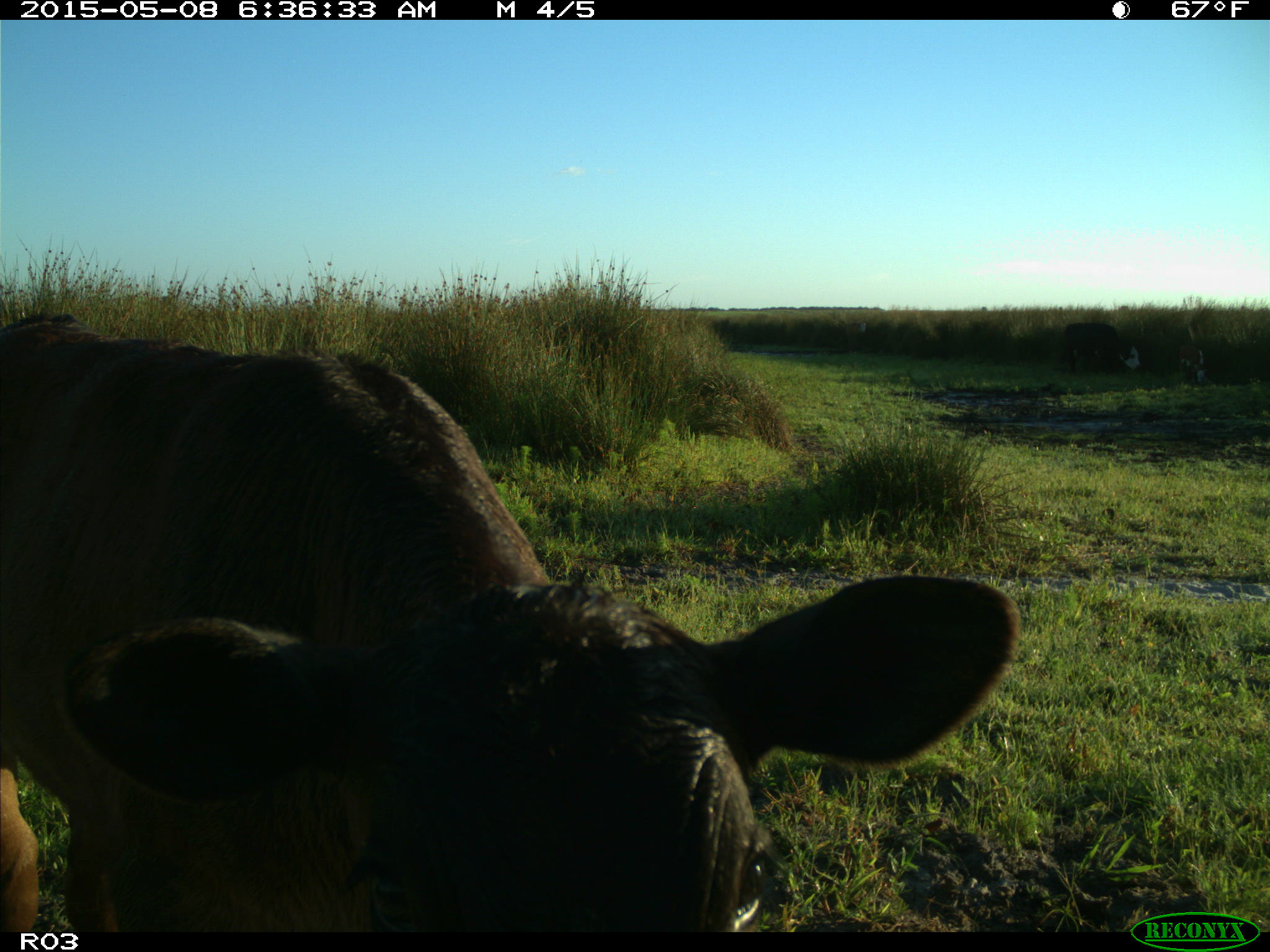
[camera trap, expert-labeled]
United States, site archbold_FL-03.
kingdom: Animalia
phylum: Chordata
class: Mammalia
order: Artiodactyla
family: Bovidae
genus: Bos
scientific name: Bos taurus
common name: domestic cow